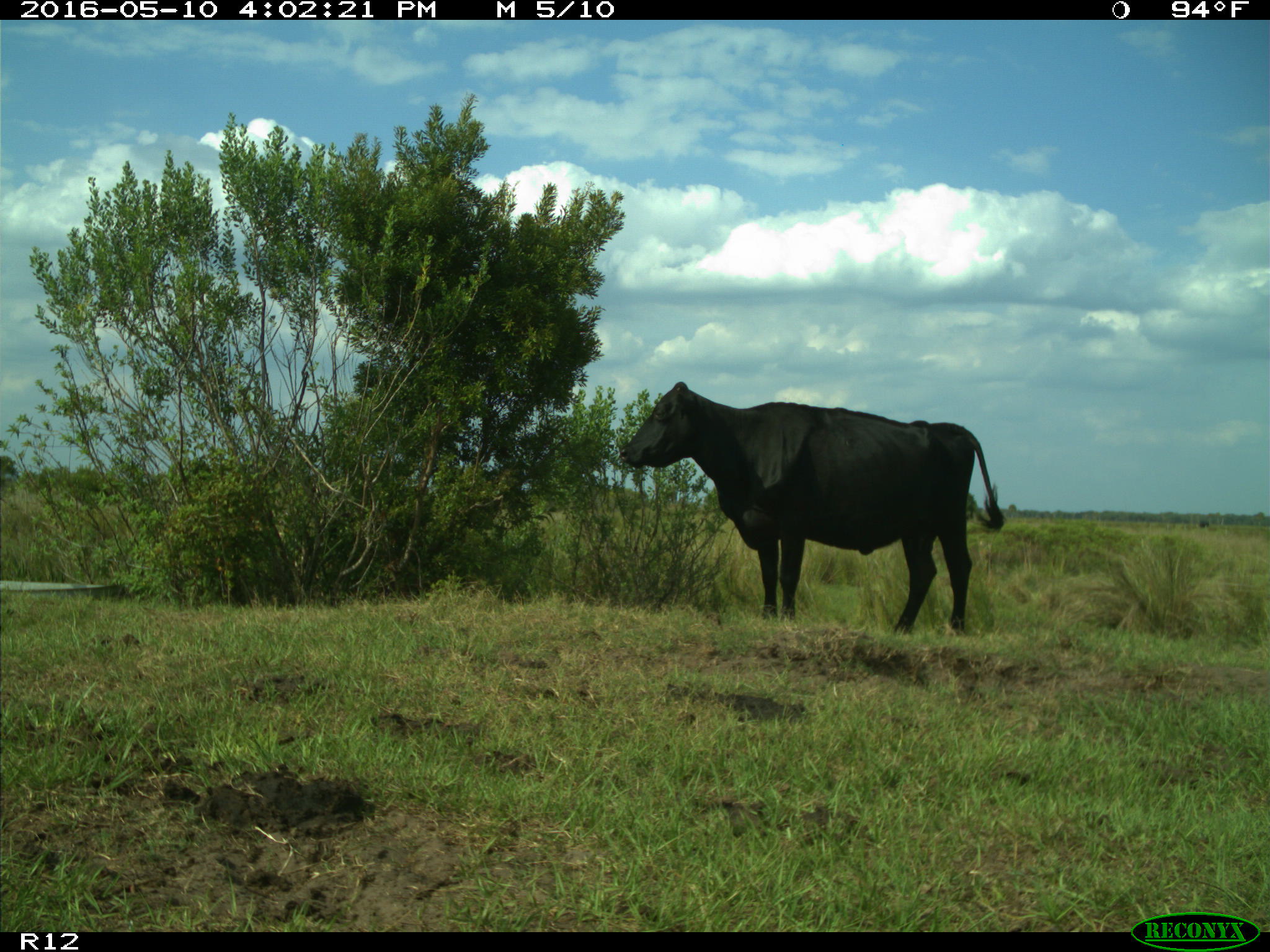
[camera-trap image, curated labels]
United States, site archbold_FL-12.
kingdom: Animalia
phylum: Chordata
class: Mammalia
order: Artiodactyla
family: Bovidae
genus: Bos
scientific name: Bos taurus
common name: domestic cow